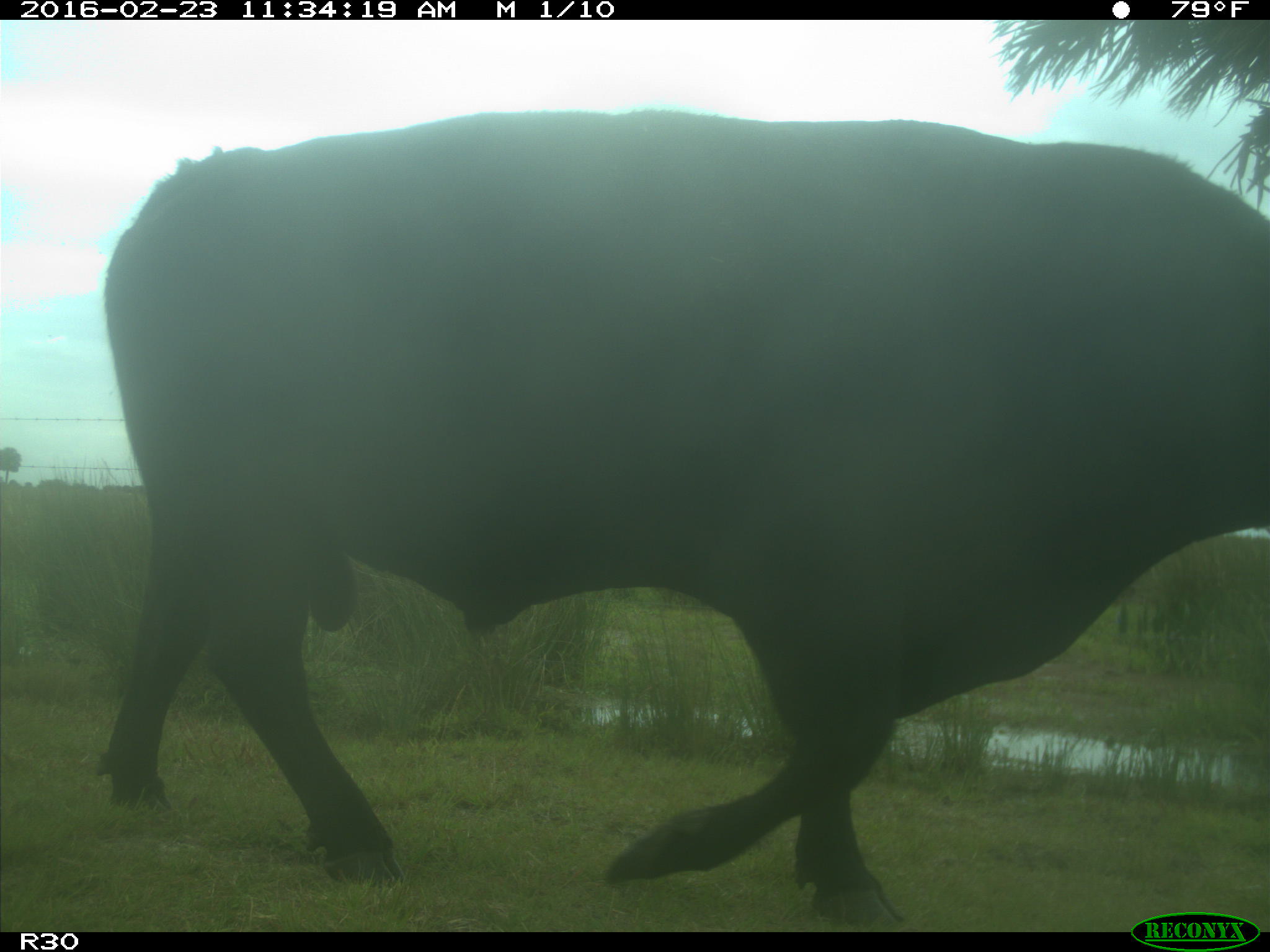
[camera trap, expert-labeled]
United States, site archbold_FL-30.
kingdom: Animalia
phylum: Chordata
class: Mammalia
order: Artiodactyla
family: Bovidae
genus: Bos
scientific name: Bos taurus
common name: domestic cow